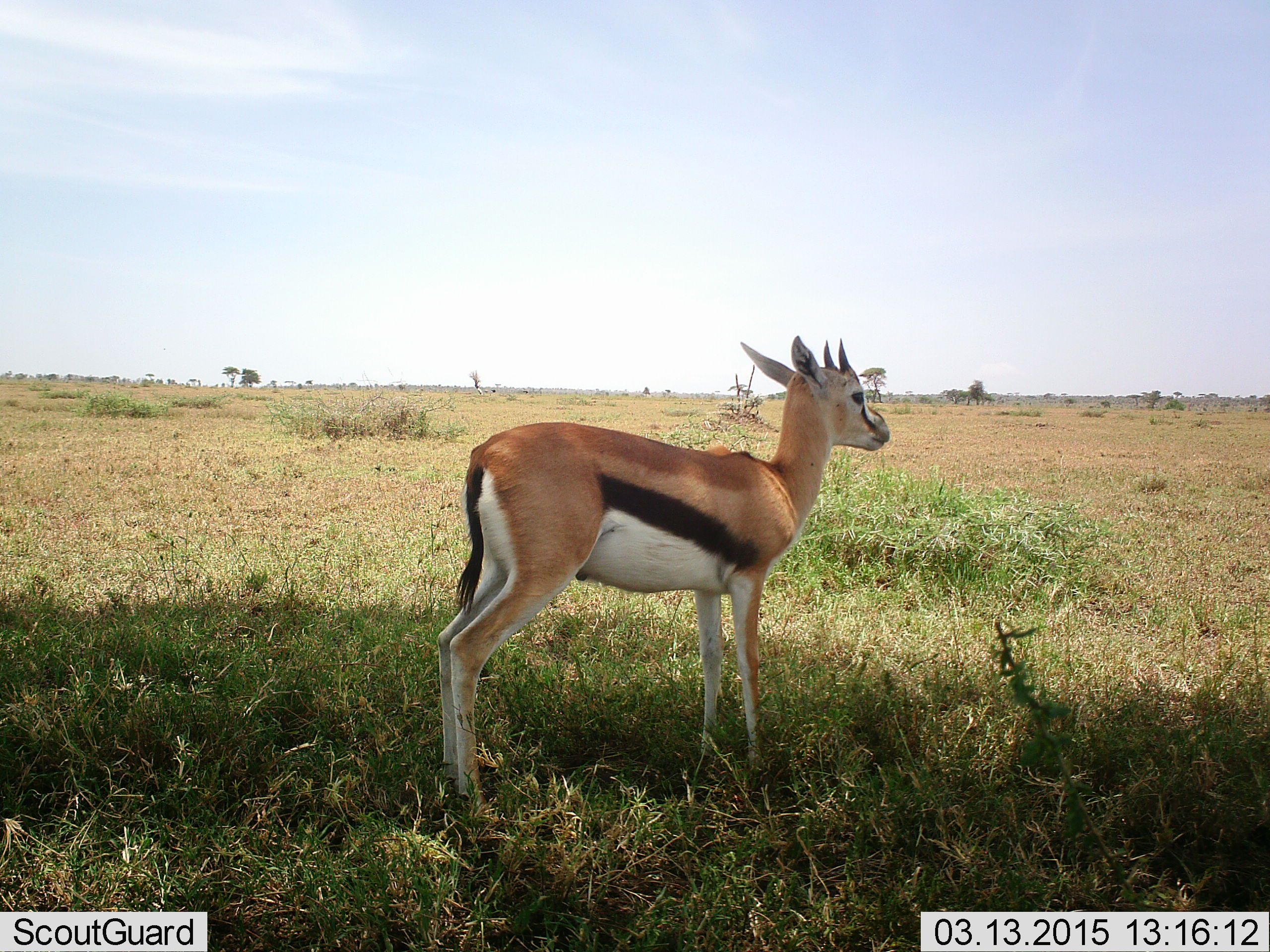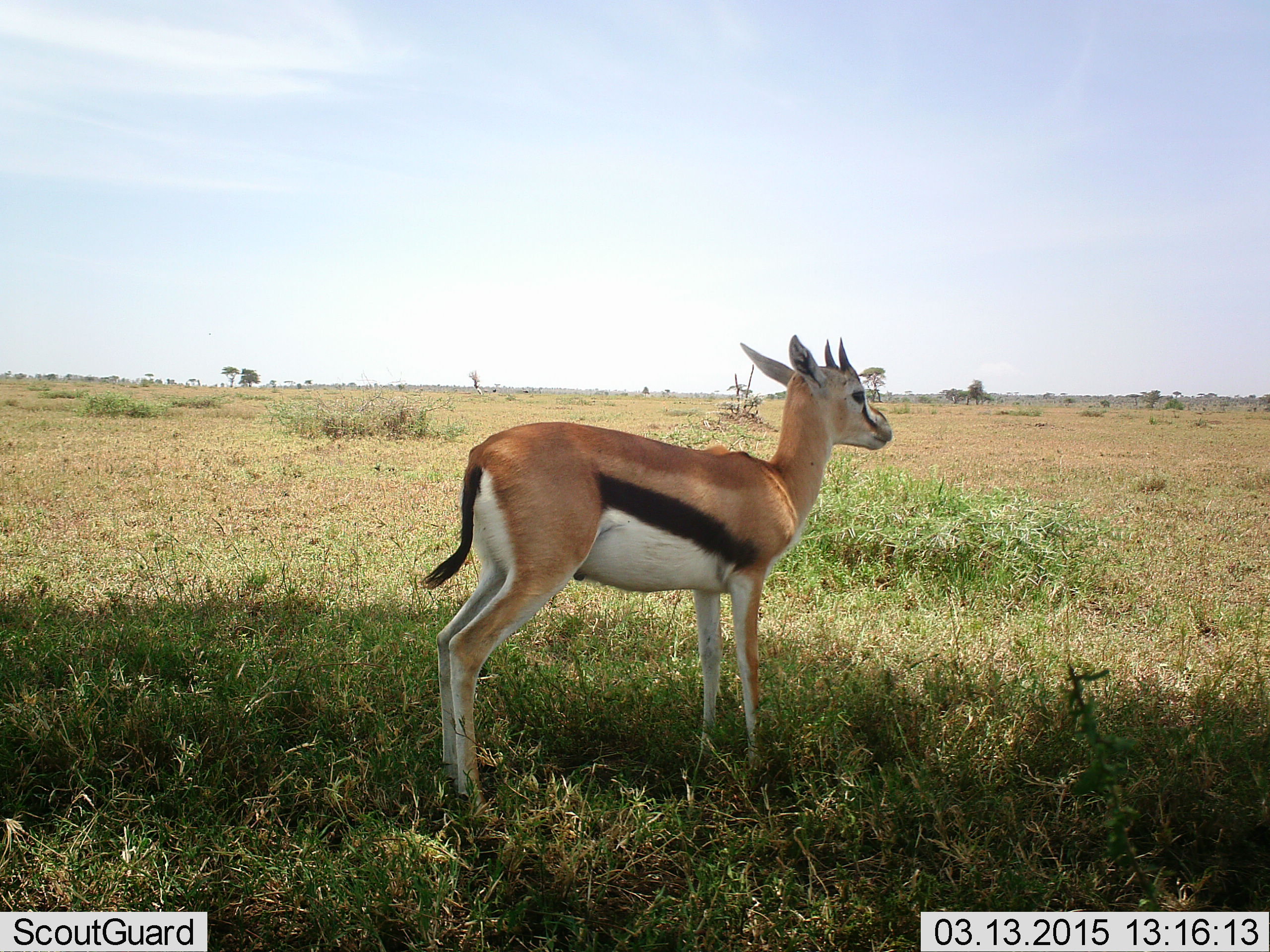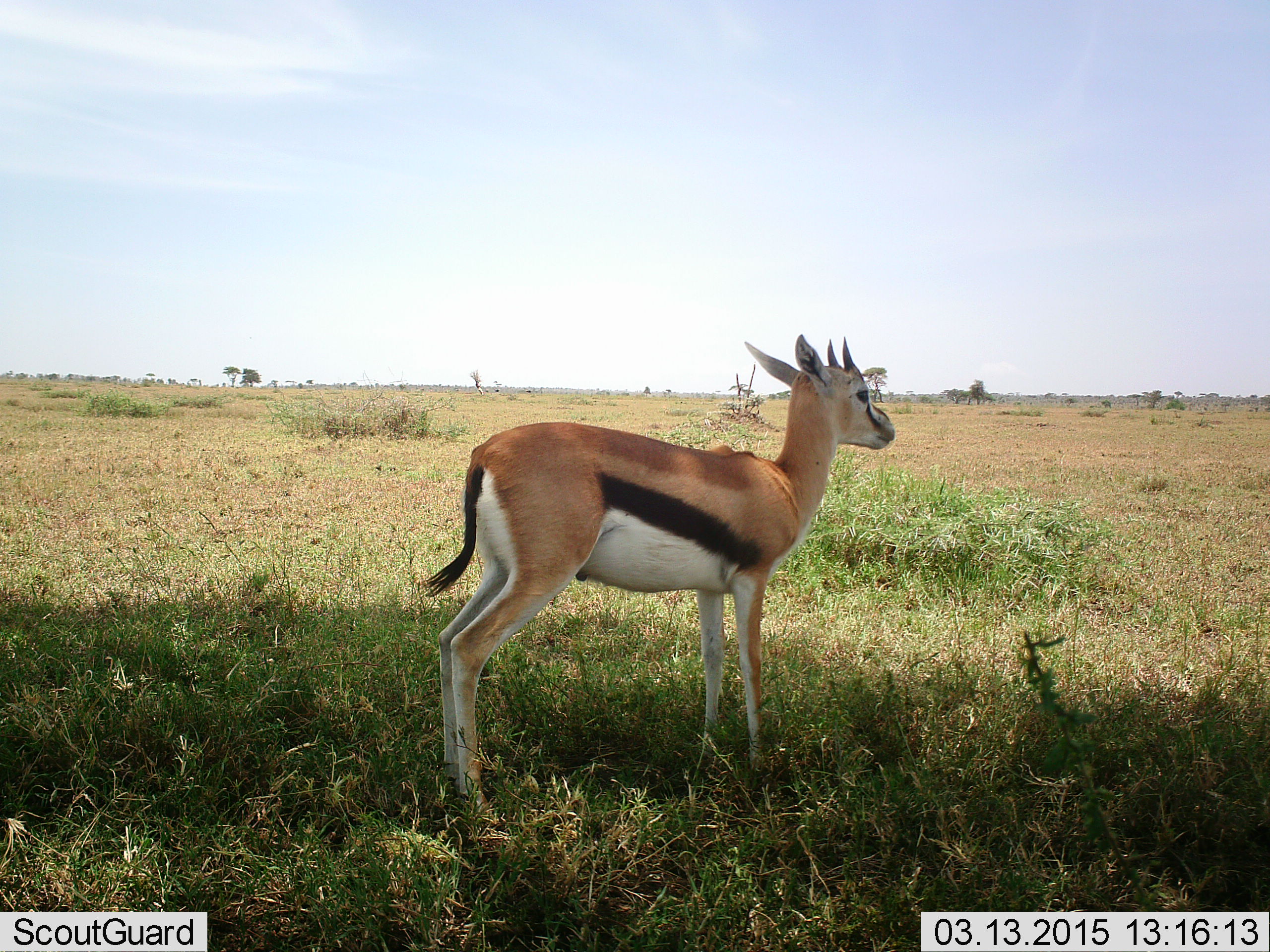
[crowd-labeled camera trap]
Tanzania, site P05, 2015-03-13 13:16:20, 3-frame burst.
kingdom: Animalia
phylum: Chordata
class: Mammalia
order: Artiodactyla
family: Bovidae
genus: Eudorcas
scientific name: Eudorcas thomsonii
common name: thomson's gazelle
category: gazellethomsons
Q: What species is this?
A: Gazellethomsons (thomson's gazelle) (Eudorcas thomsonii).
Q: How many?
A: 1.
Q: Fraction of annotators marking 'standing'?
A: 100%.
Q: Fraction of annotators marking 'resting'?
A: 0%.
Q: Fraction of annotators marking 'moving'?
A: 0%.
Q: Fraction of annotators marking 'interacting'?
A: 0%.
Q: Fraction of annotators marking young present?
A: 10%.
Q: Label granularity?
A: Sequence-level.